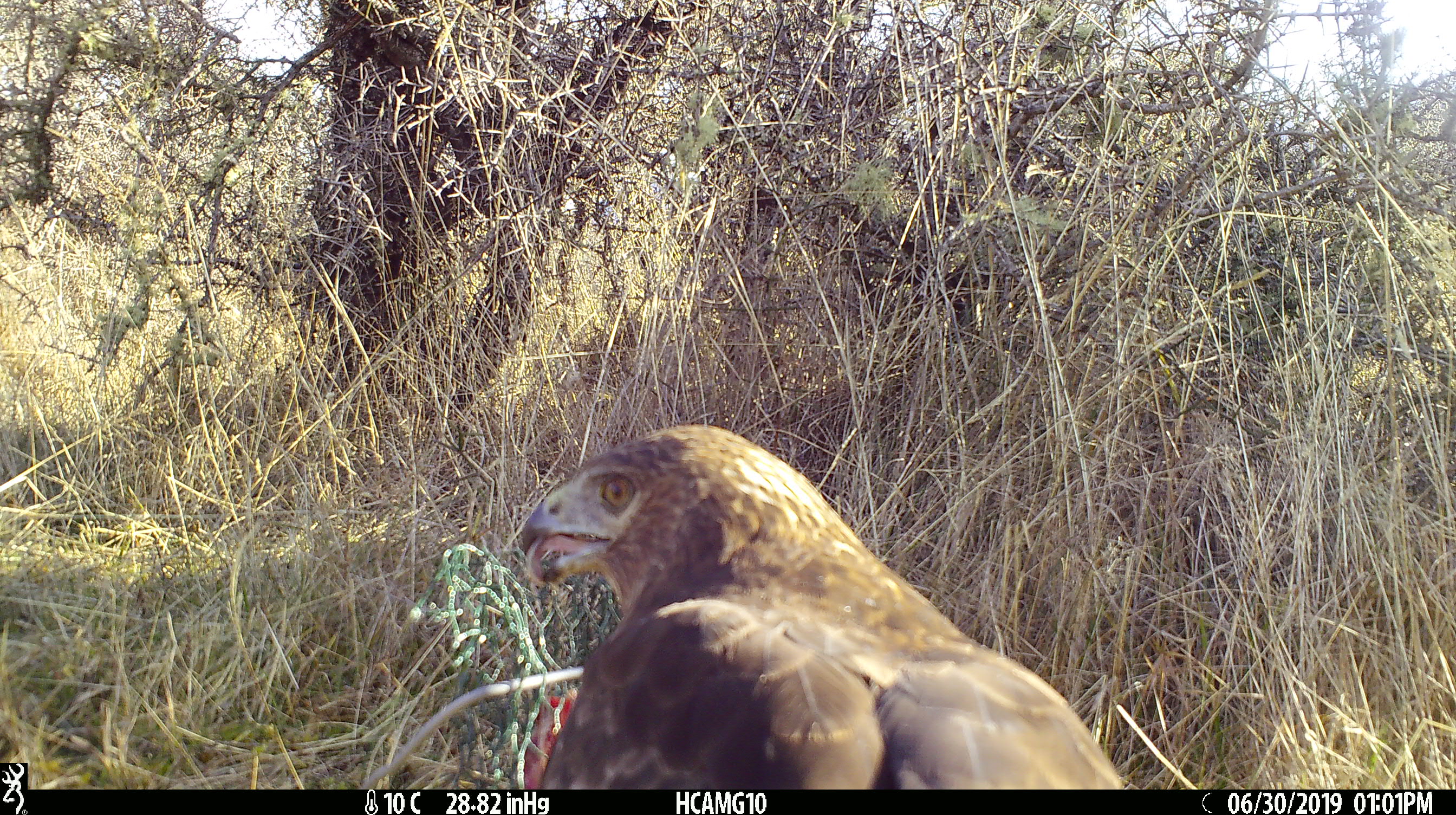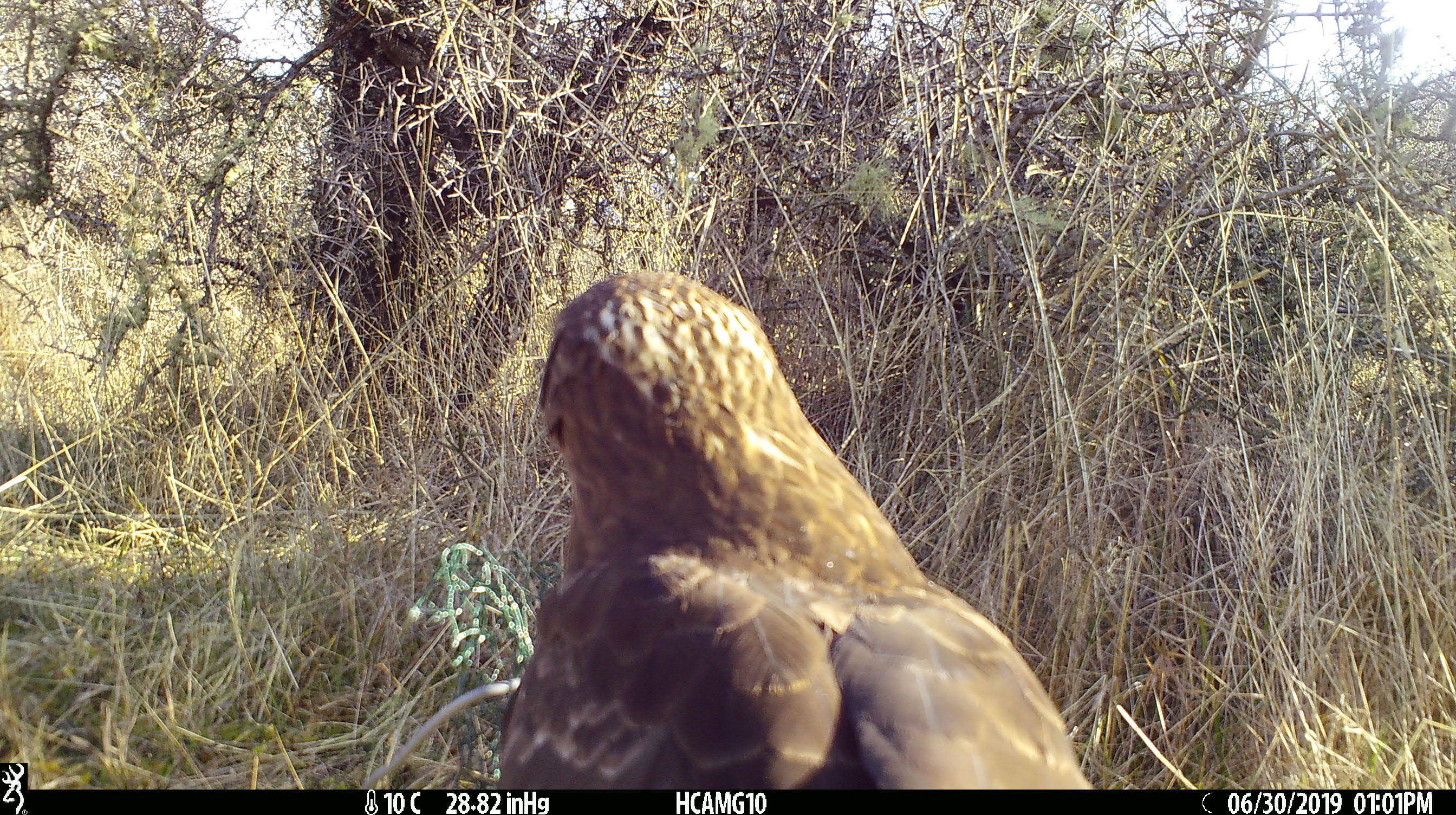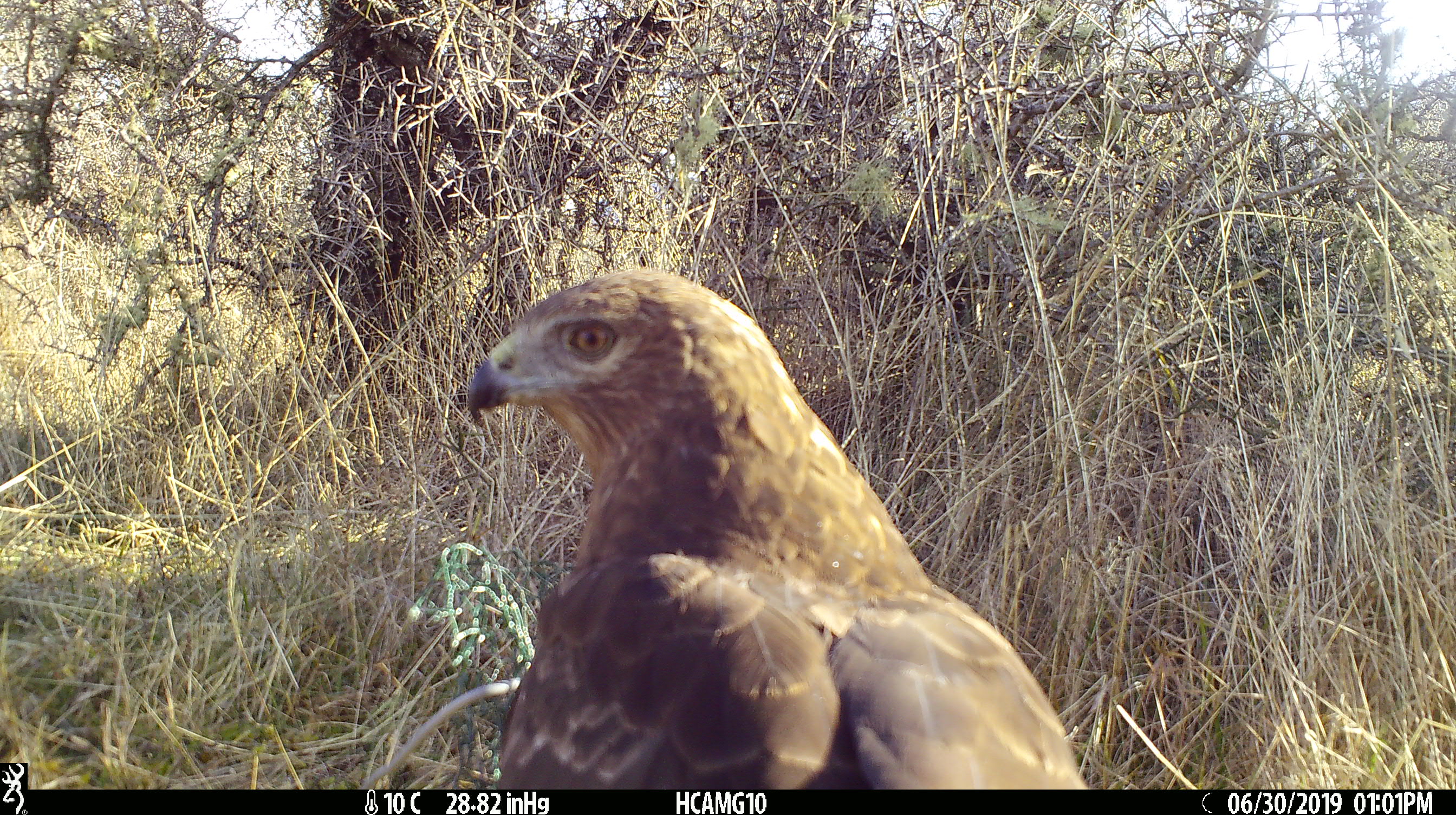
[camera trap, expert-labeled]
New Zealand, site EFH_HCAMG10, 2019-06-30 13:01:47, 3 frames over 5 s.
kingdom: Animalia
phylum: Chordata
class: Aves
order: Accipitriformes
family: Accipitridae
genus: Circus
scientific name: Circus approximans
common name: swamp harrier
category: harrier